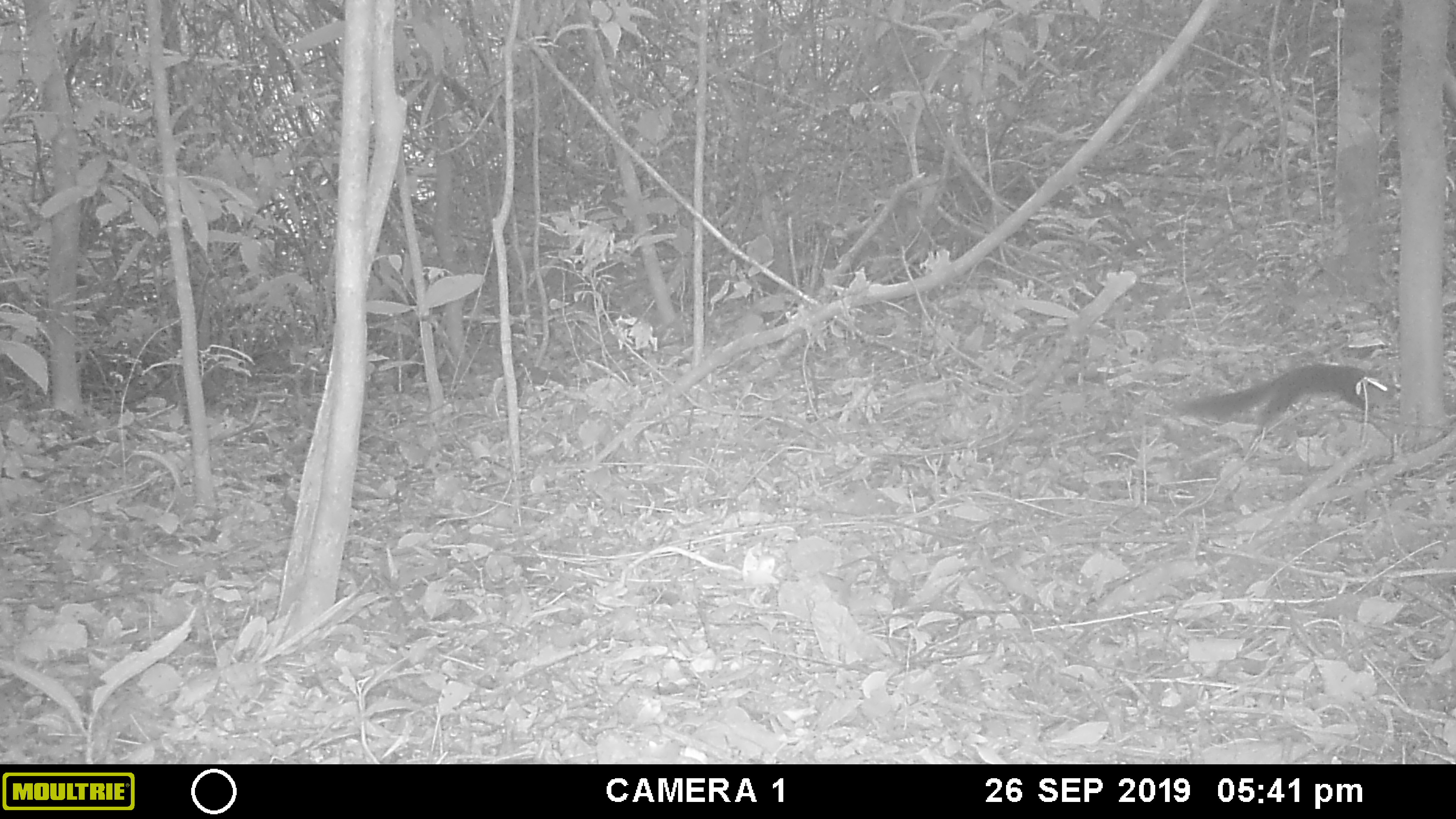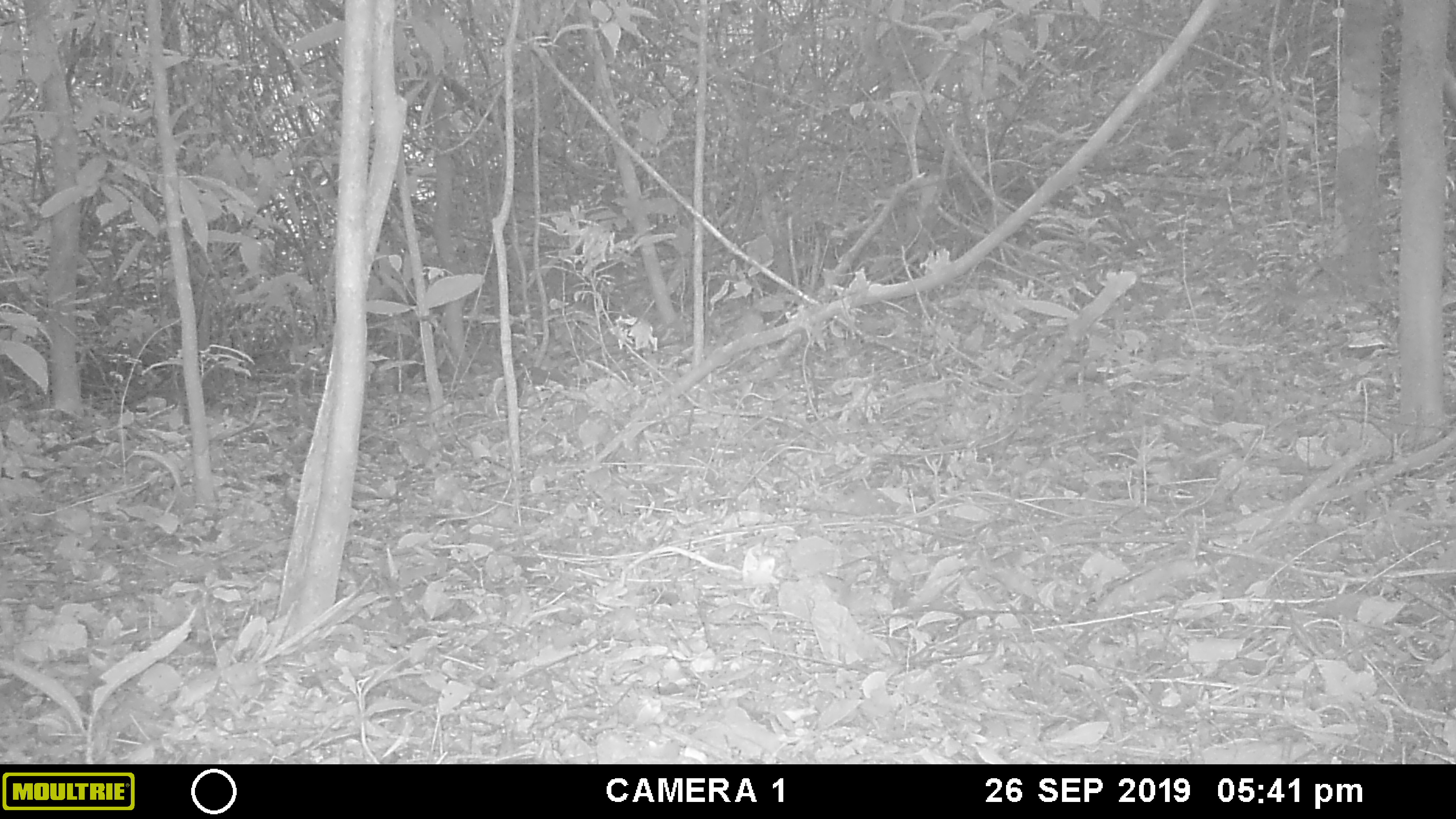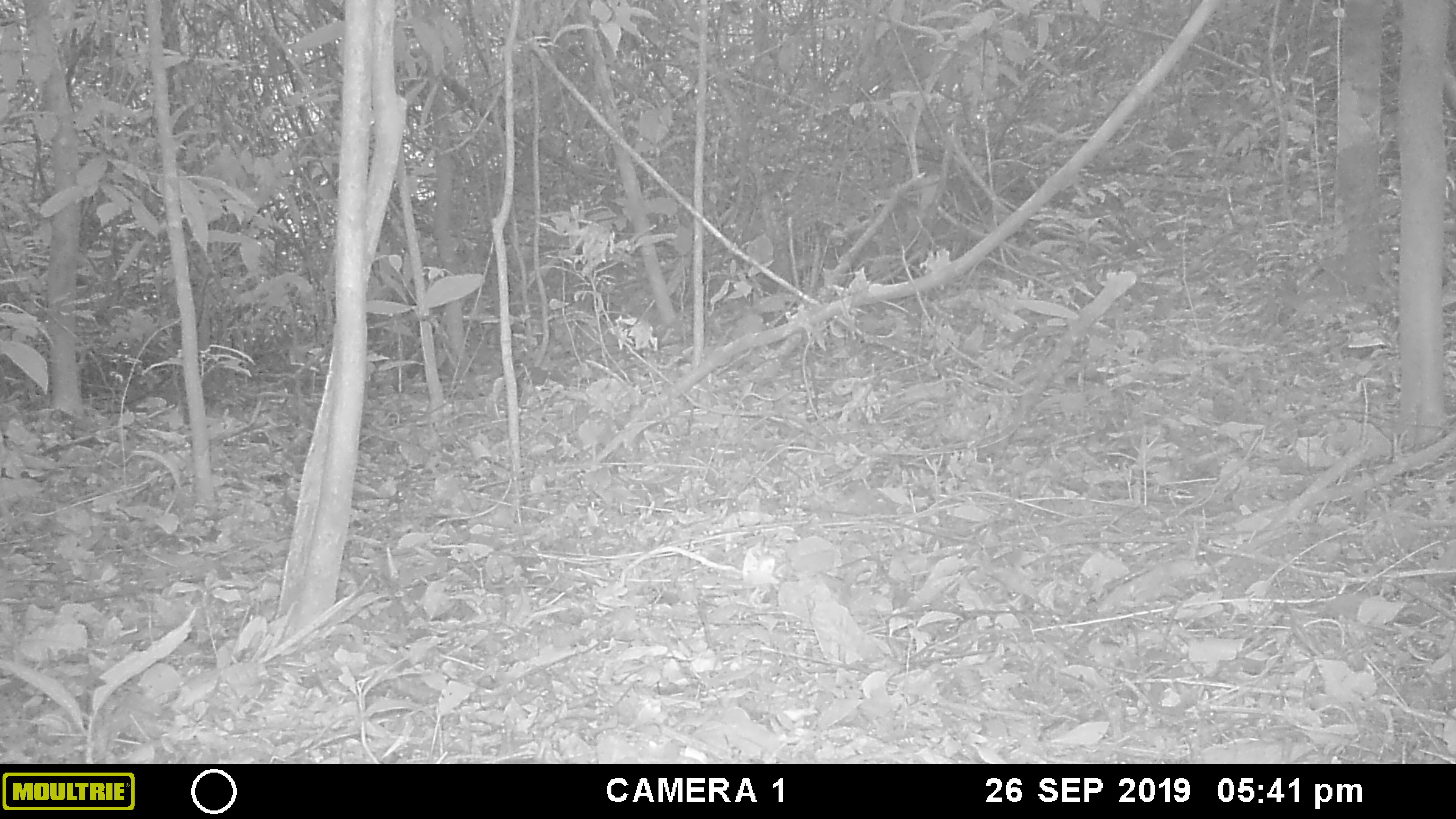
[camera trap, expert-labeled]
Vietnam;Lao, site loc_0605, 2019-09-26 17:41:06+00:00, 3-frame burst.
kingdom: Animalia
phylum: Chordata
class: Mammalia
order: Rodentia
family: Sciuridae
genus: Dremomys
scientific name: Dremomys rufigenis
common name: red-cheeked squirrel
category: red cheeked squirrel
Red cheeked squirrel (red-cheeked squirrel) (Dremomys rufigenis). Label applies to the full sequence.